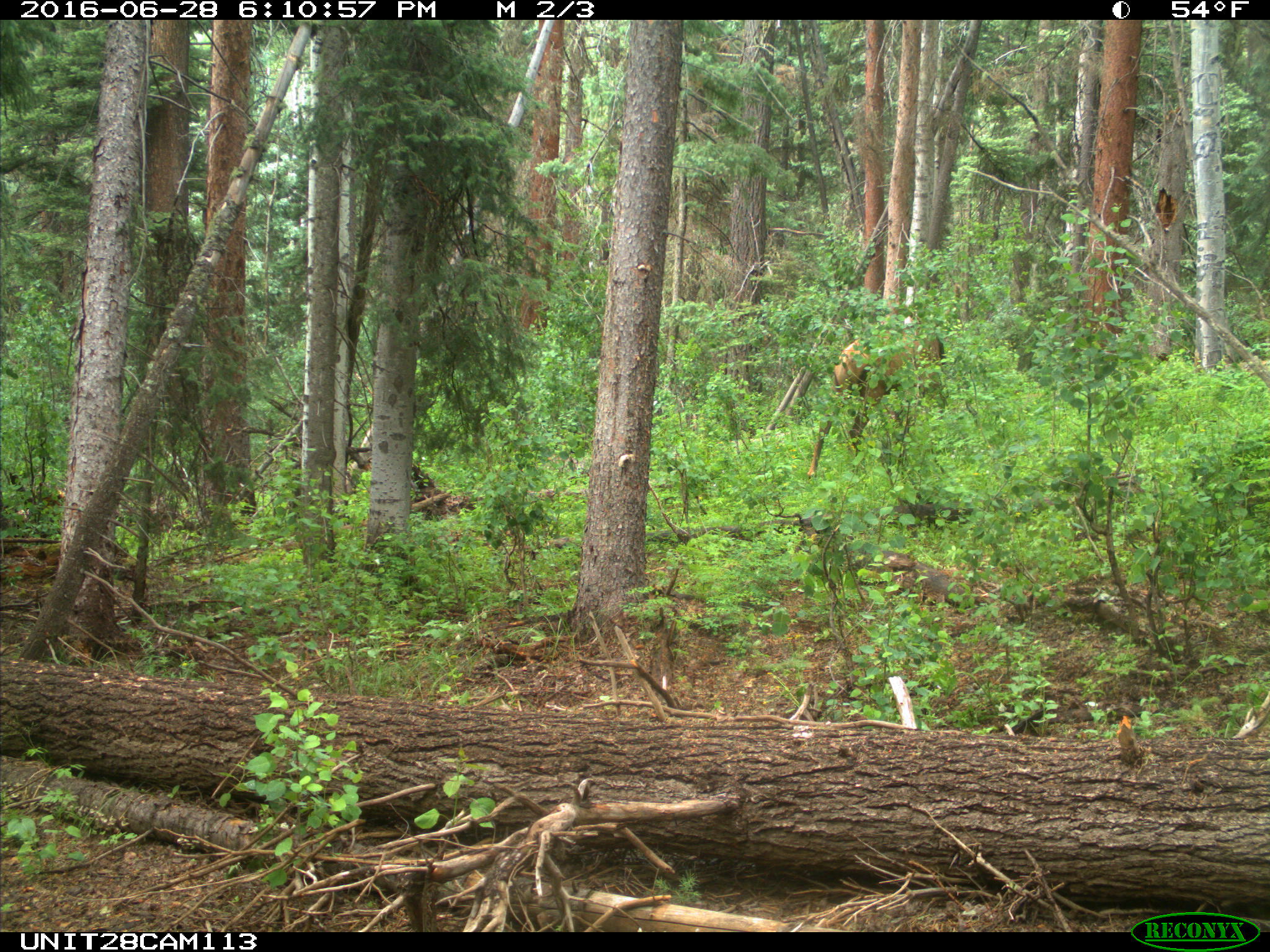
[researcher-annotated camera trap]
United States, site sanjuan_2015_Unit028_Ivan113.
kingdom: Animalia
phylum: Chordata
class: Mammalia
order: Artiodactyla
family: Cervidae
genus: Cervus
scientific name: Cervus elaphus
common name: red deer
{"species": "Cervus elaphus (red deer)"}